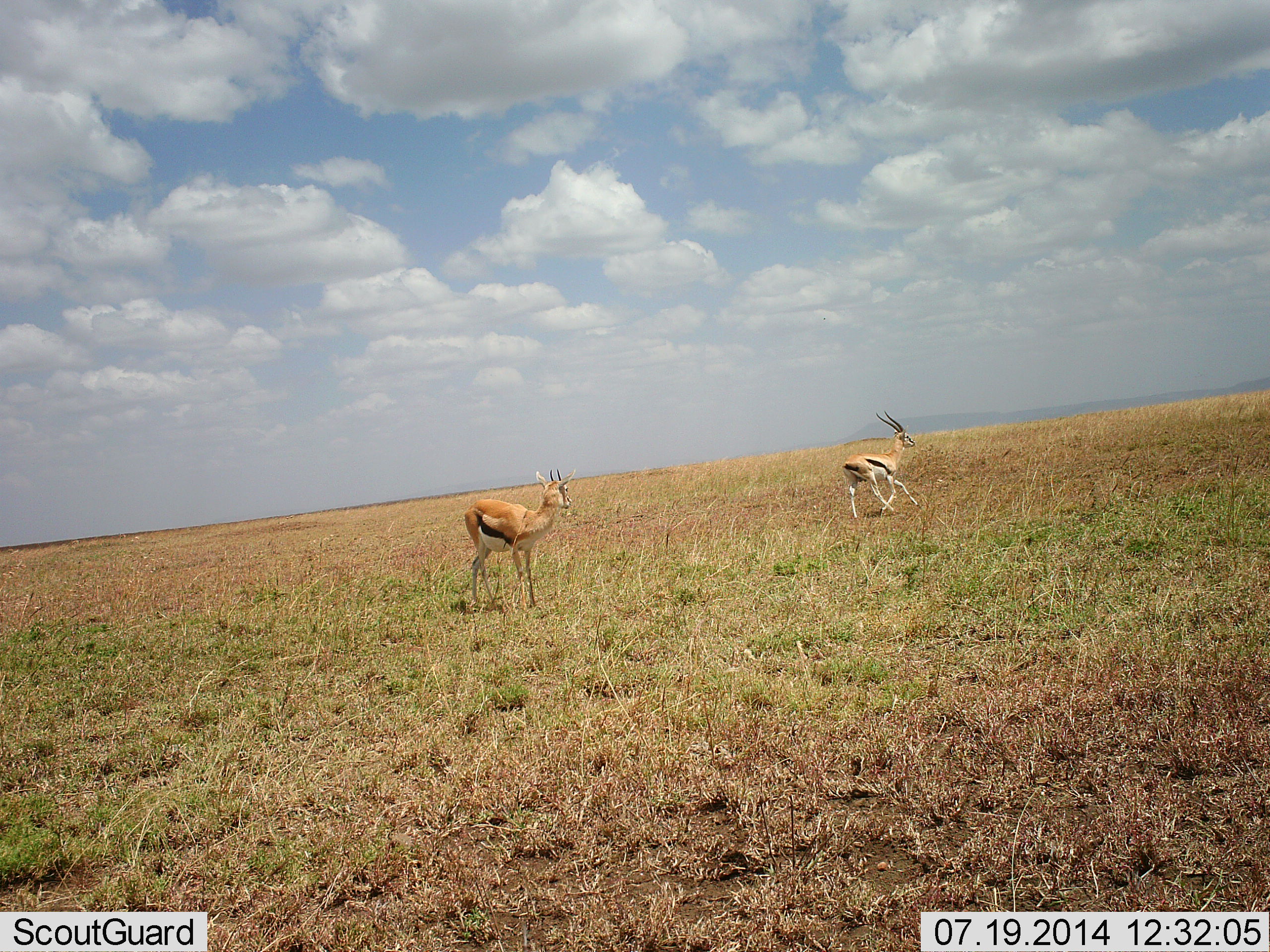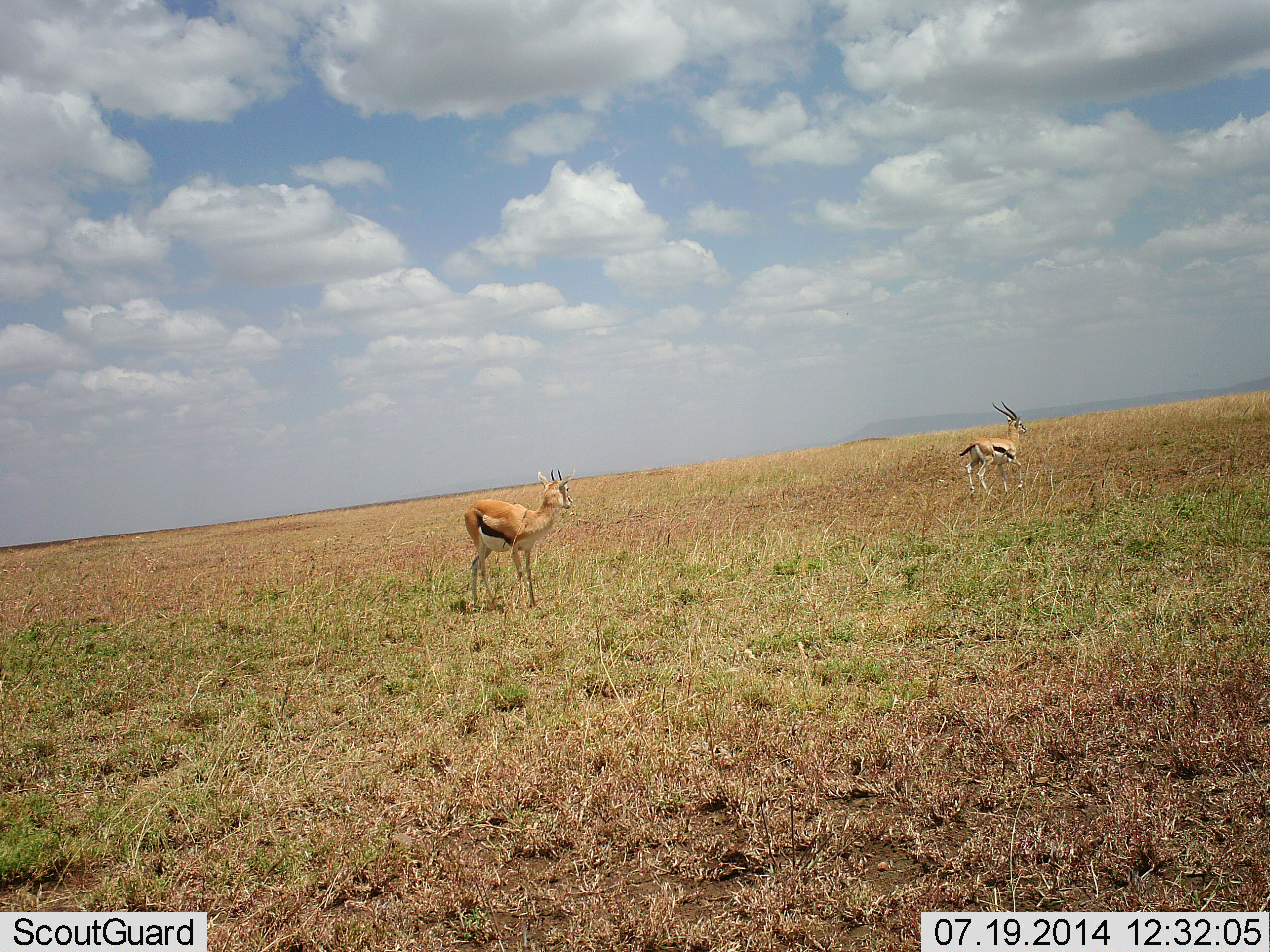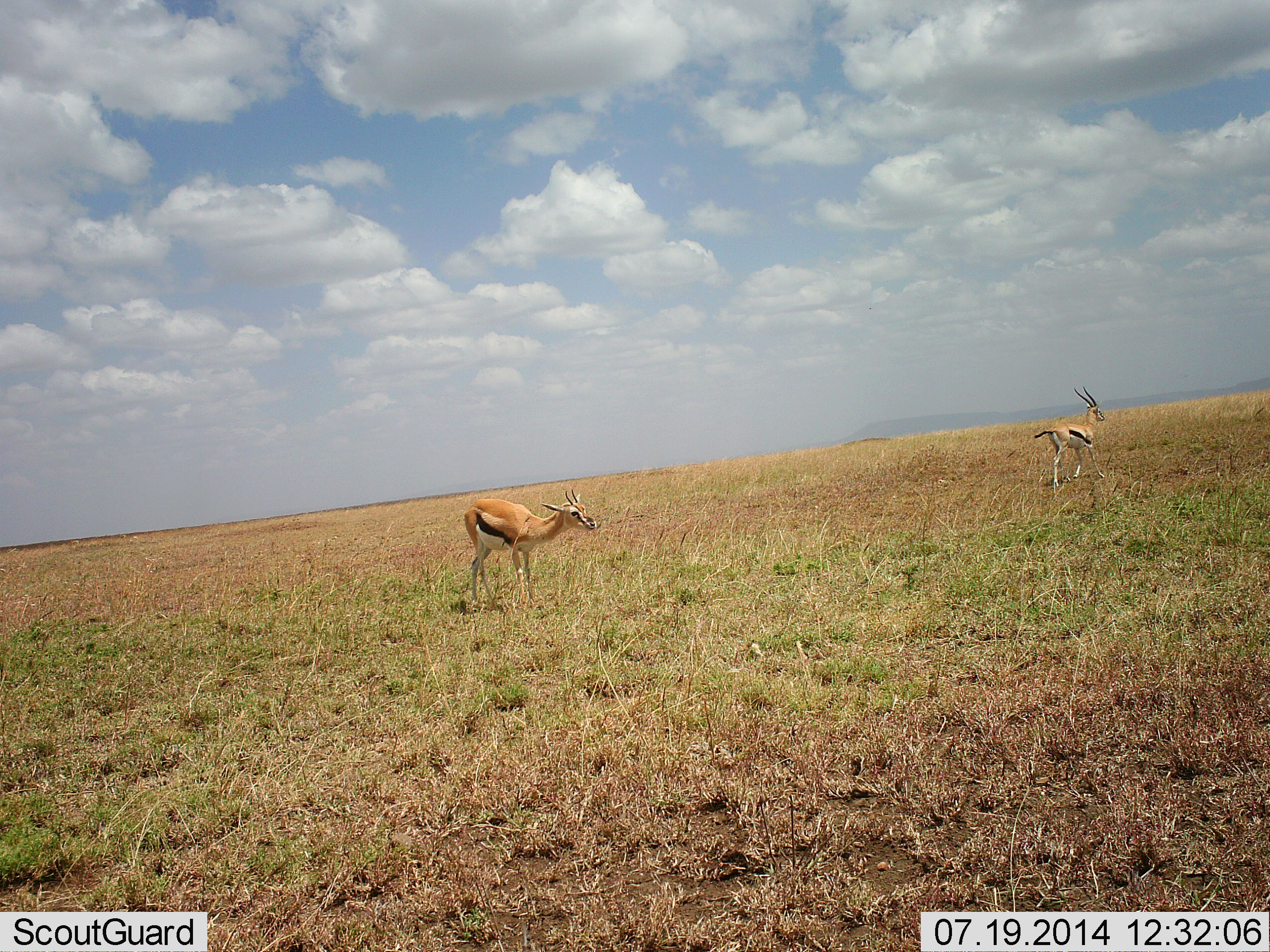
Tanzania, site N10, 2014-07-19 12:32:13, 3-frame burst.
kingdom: Animalia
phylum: Chordata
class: Mammalia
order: Artiodactyla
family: Bovidae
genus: Eudorcas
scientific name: Eudorcas thomsonii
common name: thomson's gazelle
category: gazellethomsons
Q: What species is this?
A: Gazellethomsons (thomson's gazelle) (Eudorcas thomsonii).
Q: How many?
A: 2.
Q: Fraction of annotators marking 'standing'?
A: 70%.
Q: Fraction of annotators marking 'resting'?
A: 0%.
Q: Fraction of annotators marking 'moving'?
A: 100%.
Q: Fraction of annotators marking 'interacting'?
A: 0%.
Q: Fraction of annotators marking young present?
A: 0%.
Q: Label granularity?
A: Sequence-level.